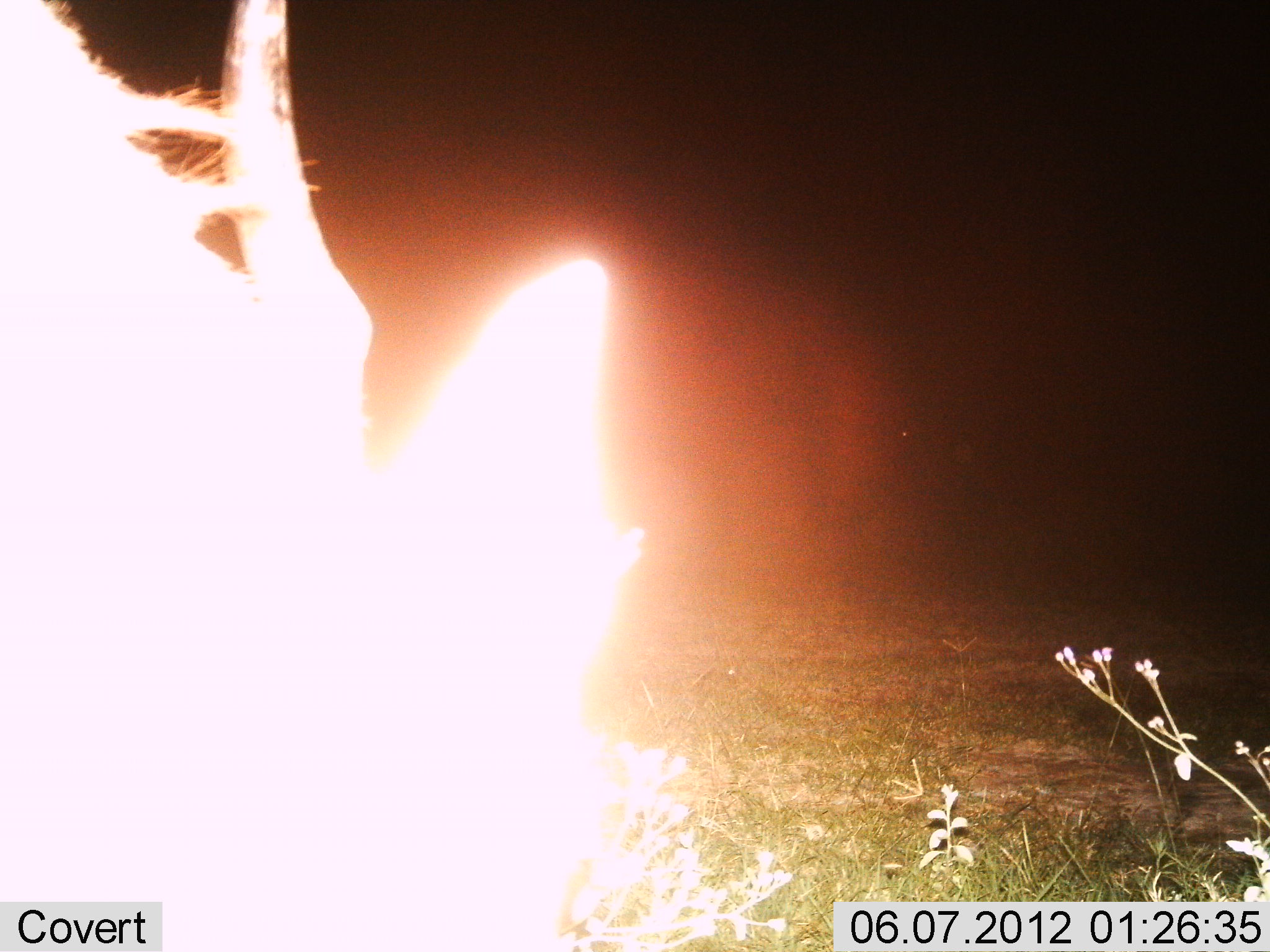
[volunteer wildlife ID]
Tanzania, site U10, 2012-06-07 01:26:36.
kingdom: Animalia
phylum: Chordata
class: Mammalia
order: Artiodactyla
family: Bovidae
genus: Connochaetes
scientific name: Connochaetes taurinus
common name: blue wildebeest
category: wildebeest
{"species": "wildebeest (blue wildebeest) (Connochaetes taurinus)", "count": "1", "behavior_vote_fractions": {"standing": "83%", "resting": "0%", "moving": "0%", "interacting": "0%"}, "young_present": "0%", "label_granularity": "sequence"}